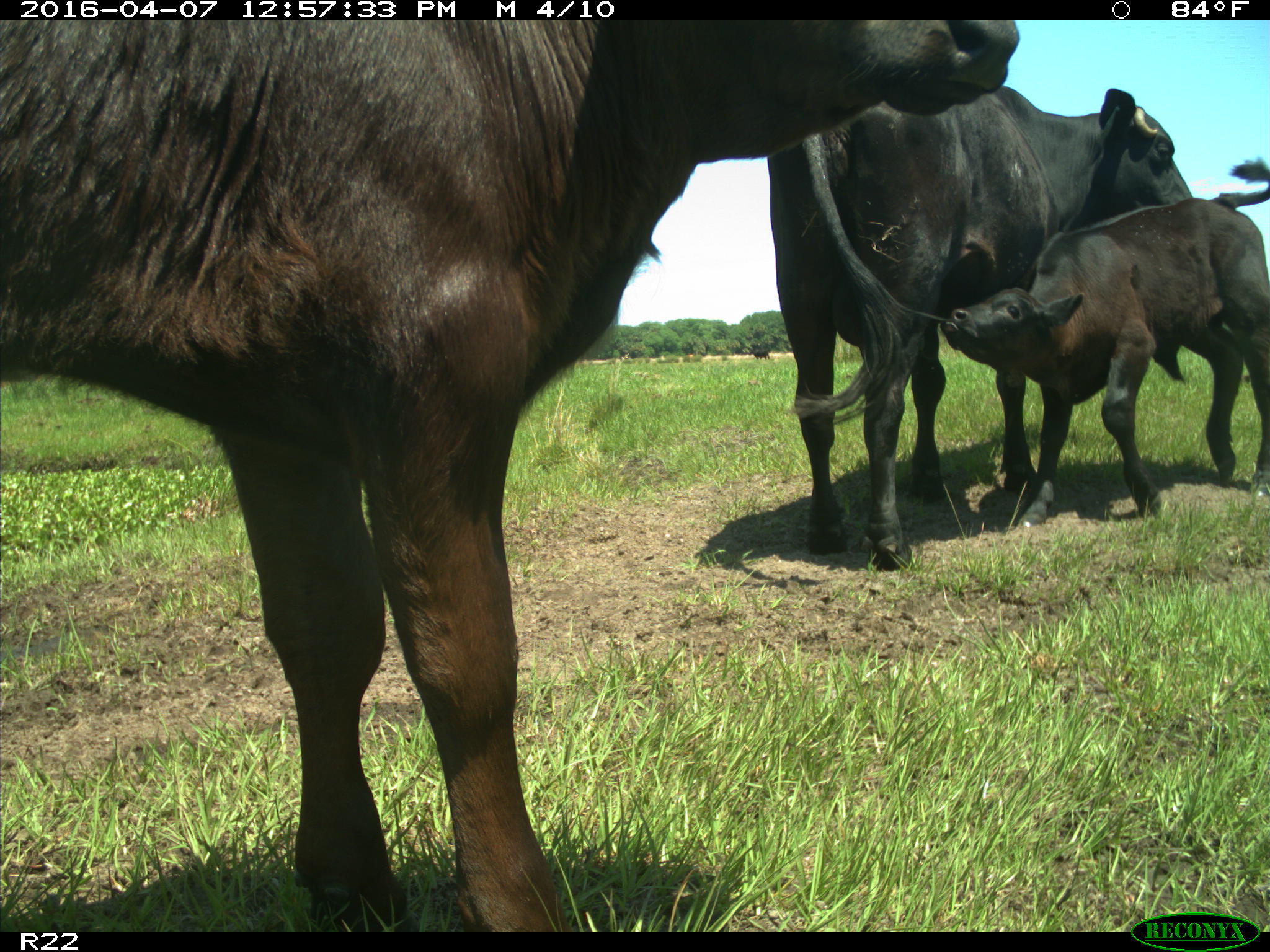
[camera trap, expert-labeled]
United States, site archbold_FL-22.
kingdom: Animalia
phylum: Chordata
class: Mammalia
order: Artiodactyla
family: Bovidae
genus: Bos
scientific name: Bos taurus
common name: domestic cow